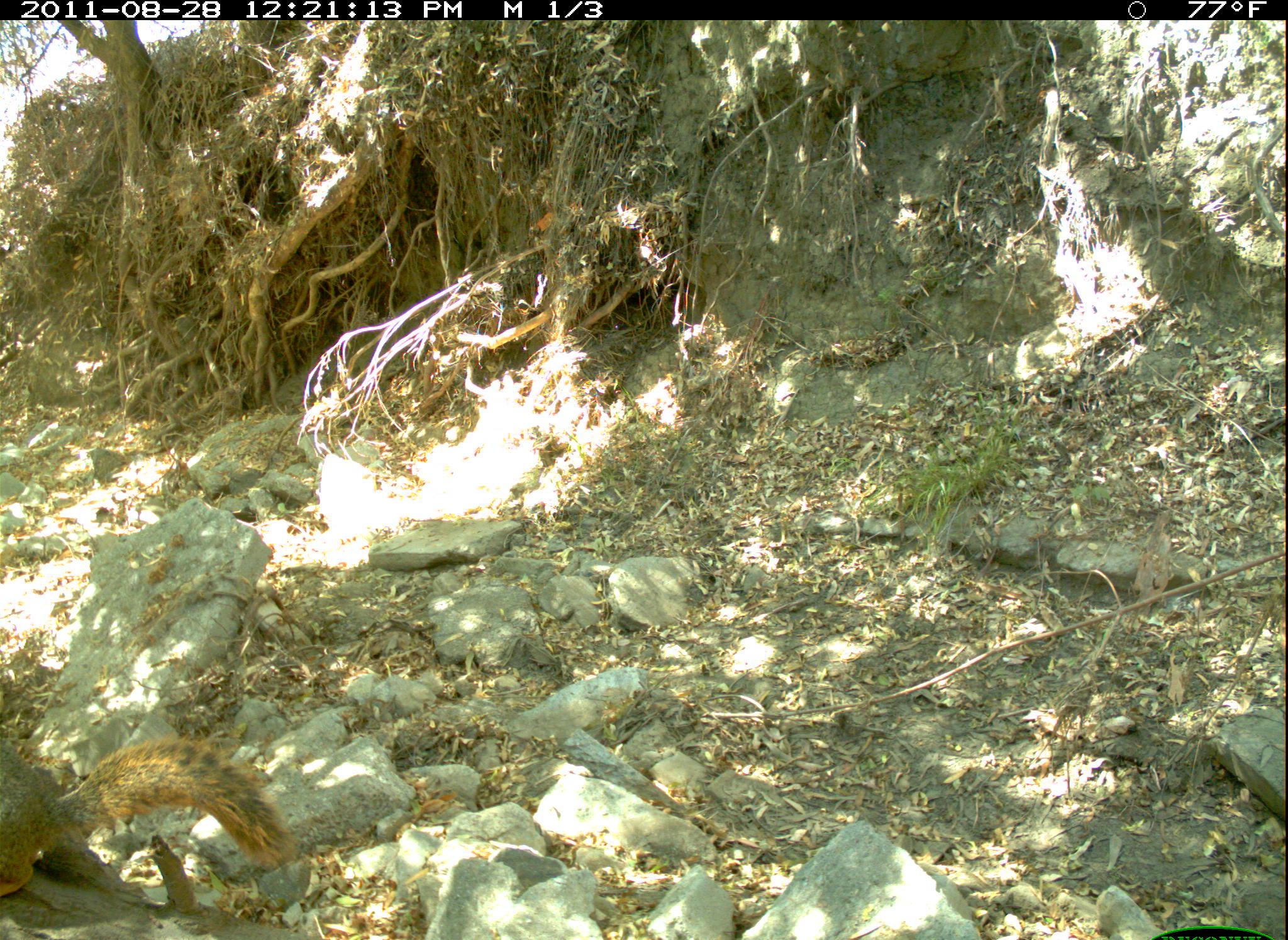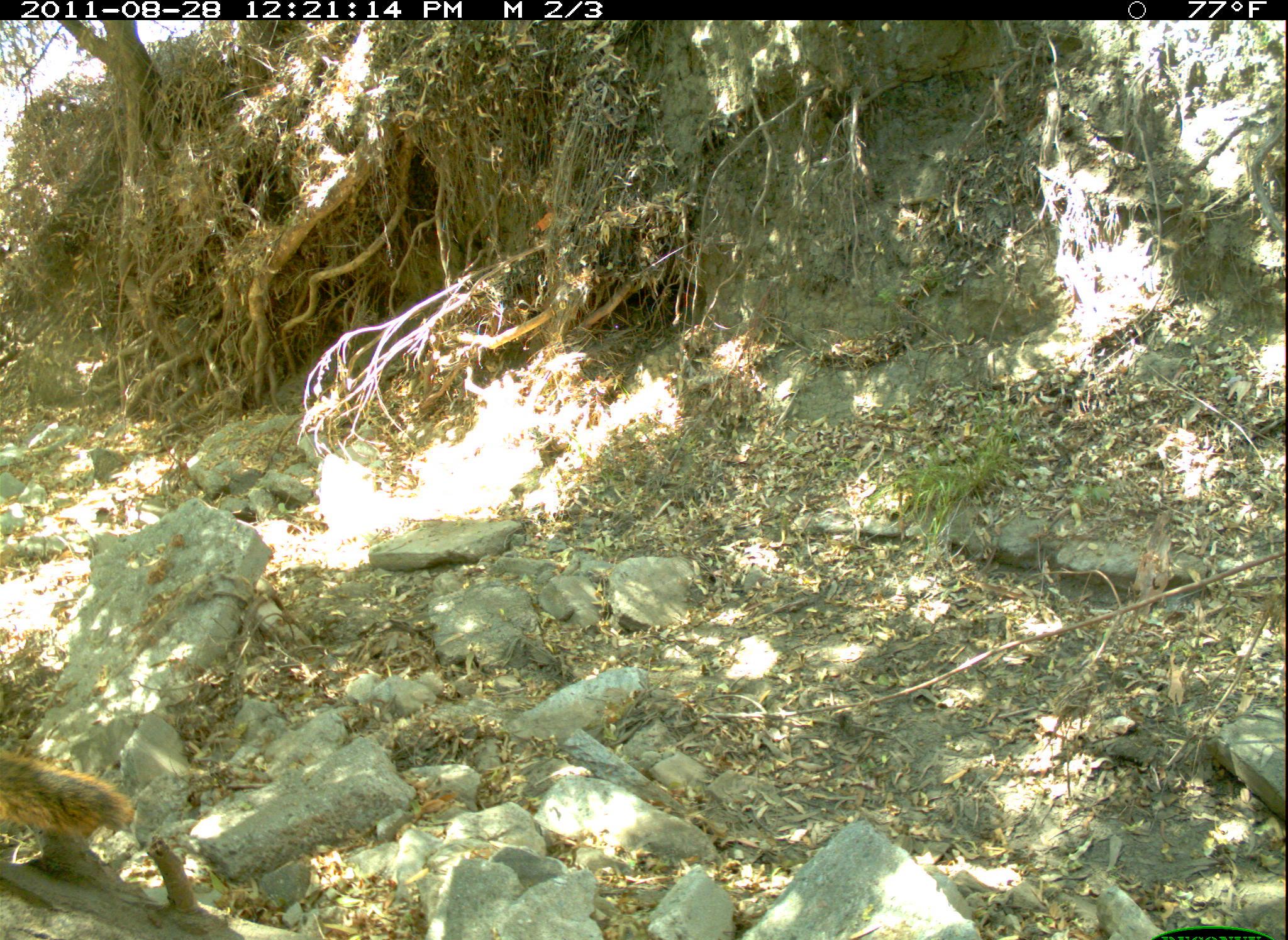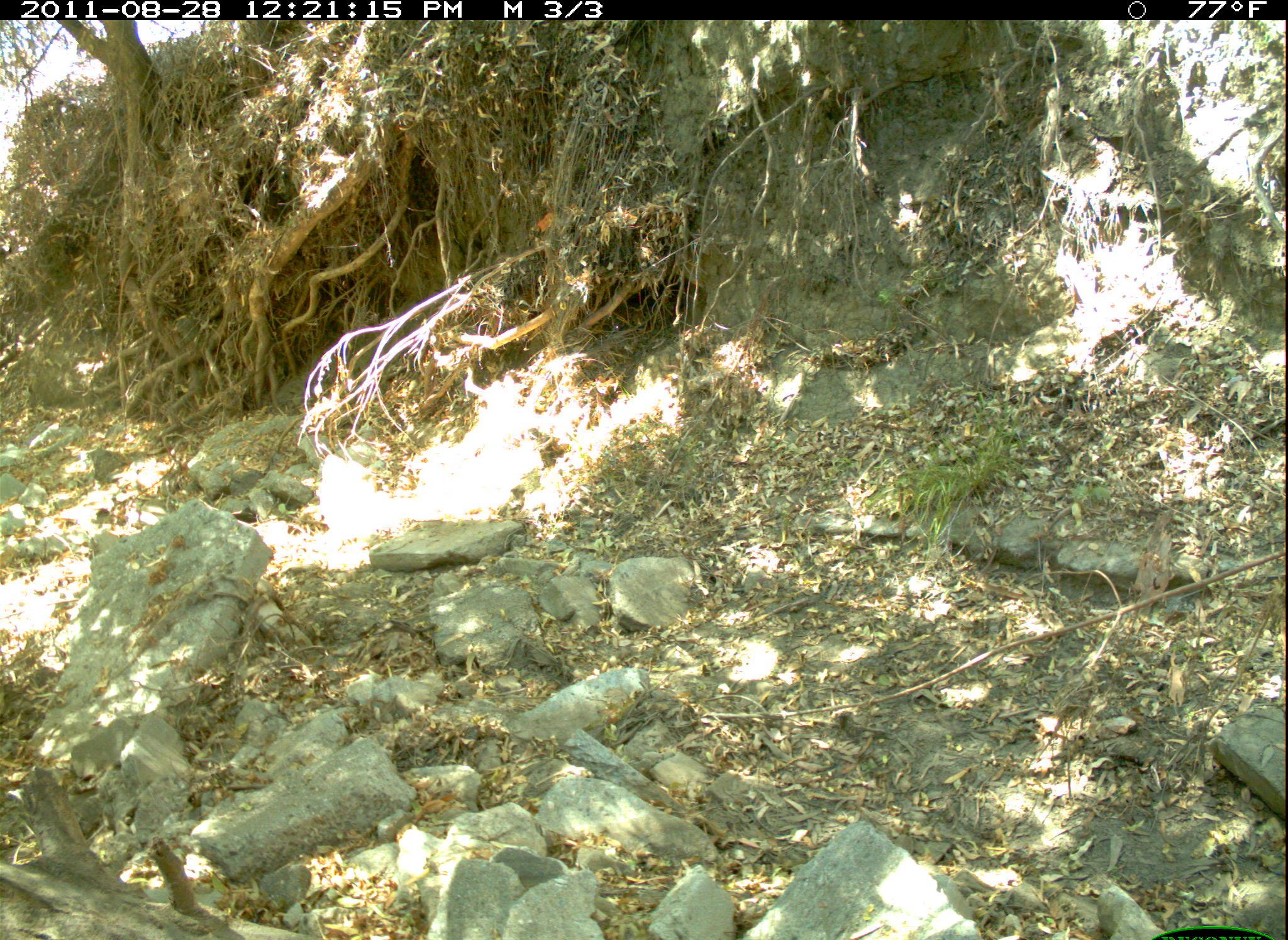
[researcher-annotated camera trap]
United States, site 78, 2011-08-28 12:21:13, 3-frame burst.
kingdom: Animalia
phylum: Chordata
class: Mammalia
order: Rodentia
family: Sciuridae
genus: Sciurus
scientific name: Sciurus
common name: squirrel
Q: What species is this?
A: Squirrel (Sciurus).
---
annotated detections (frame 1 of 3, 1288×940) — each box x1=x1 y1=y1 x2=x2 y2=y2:
squirrel: x1=3 y1=720 x2=298 y2=915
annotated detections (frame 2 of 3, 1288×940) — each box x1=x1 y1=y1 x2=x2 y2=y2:
squirrel: x1=0 y1=736 x2=138 y2=854